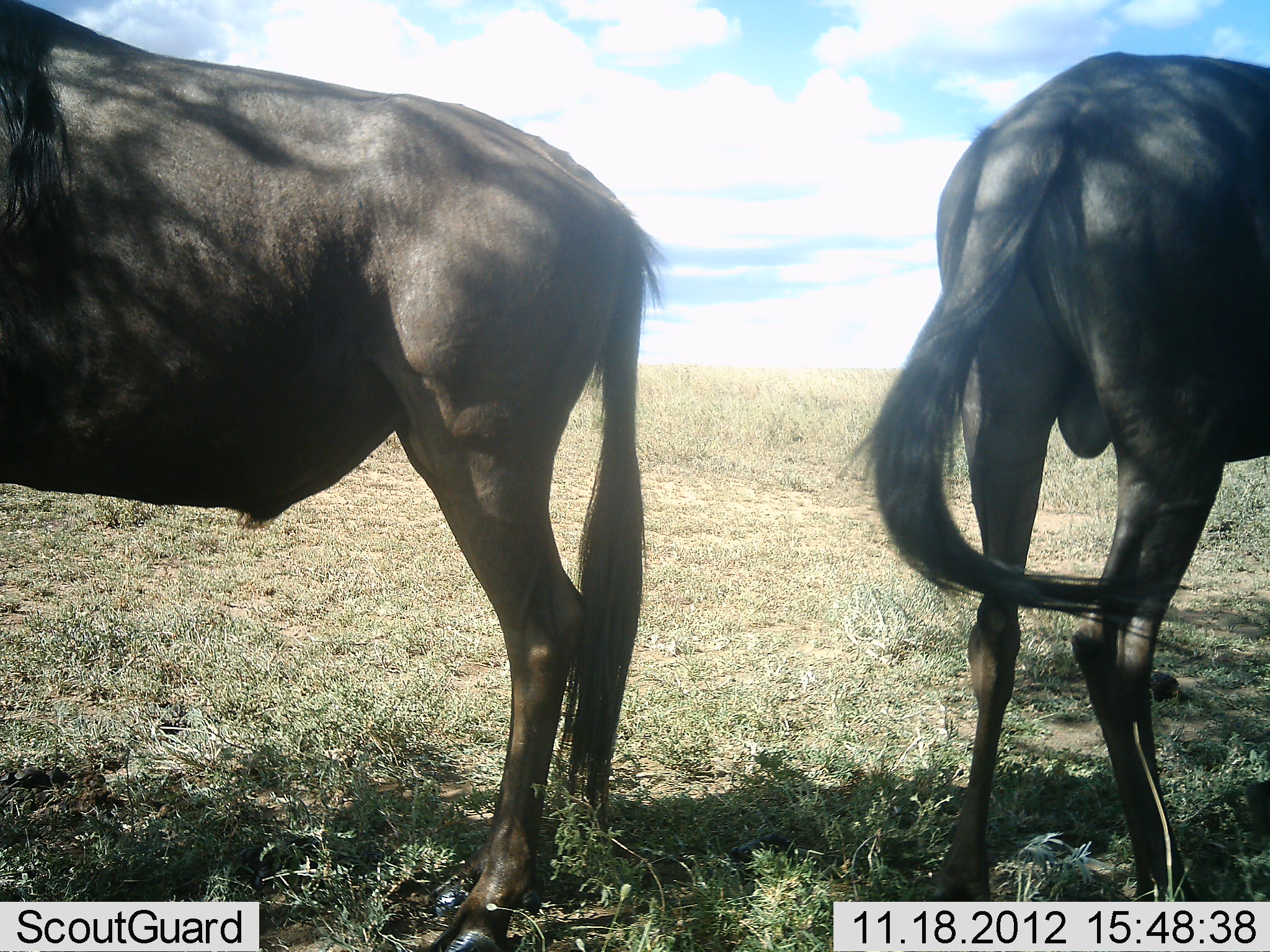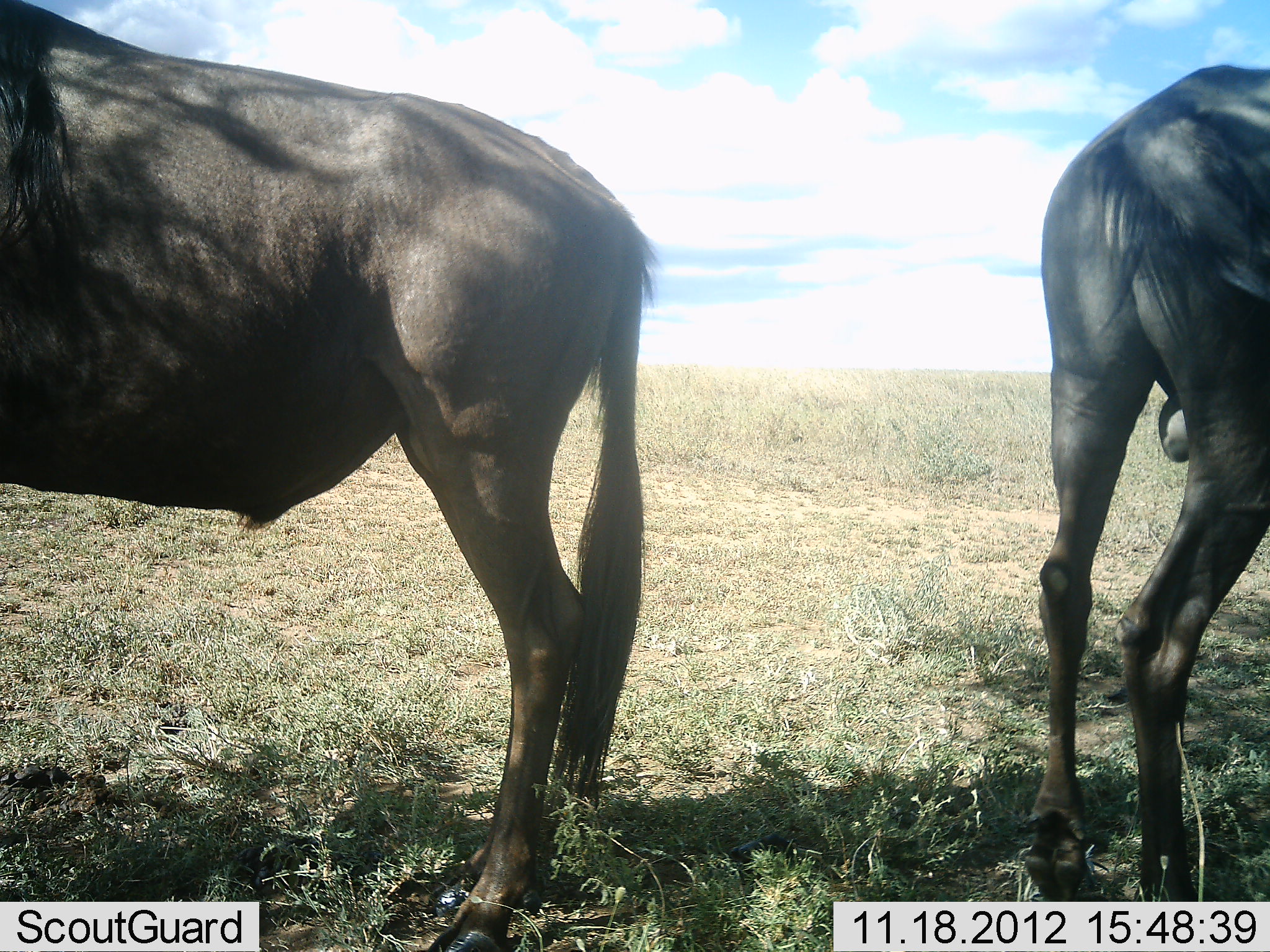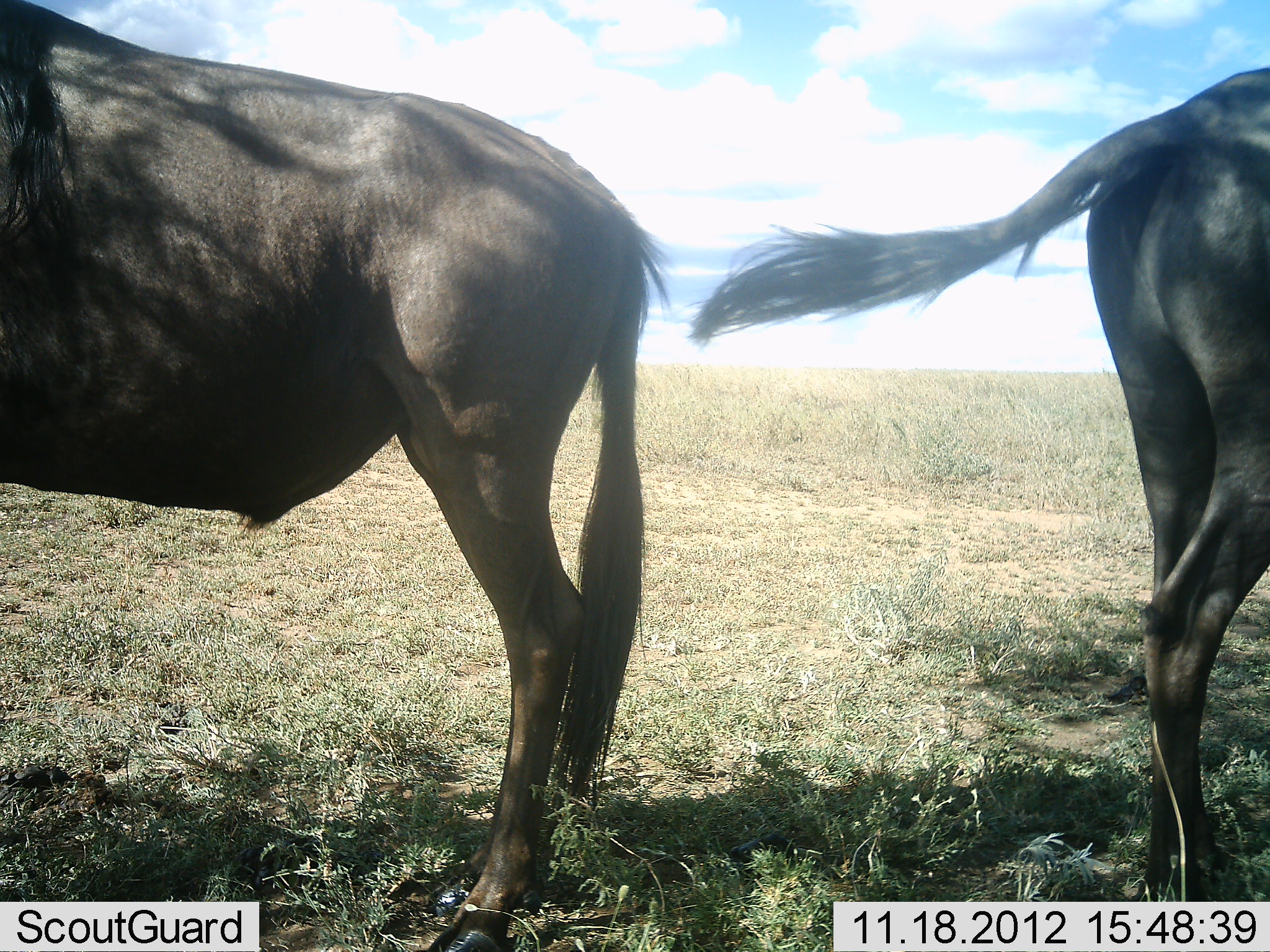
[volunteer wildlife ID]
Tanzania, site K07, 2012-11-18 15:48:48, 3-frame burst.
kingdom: Animalia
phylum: Chordata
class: Mammalia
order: Artiodactyla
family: Bovidae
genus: Connochaetes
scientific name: Connochaetes taurinus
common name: blue wildebeest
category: wildebeest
Wildebeest (blue wildebeest) (Connochaetes taurinus), count 2. Behavior (volunteer vote fractions): standing 90%, resting 0%, moving 10%, interacting 10%. Young present (vote fraction): 0%. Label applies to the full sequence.